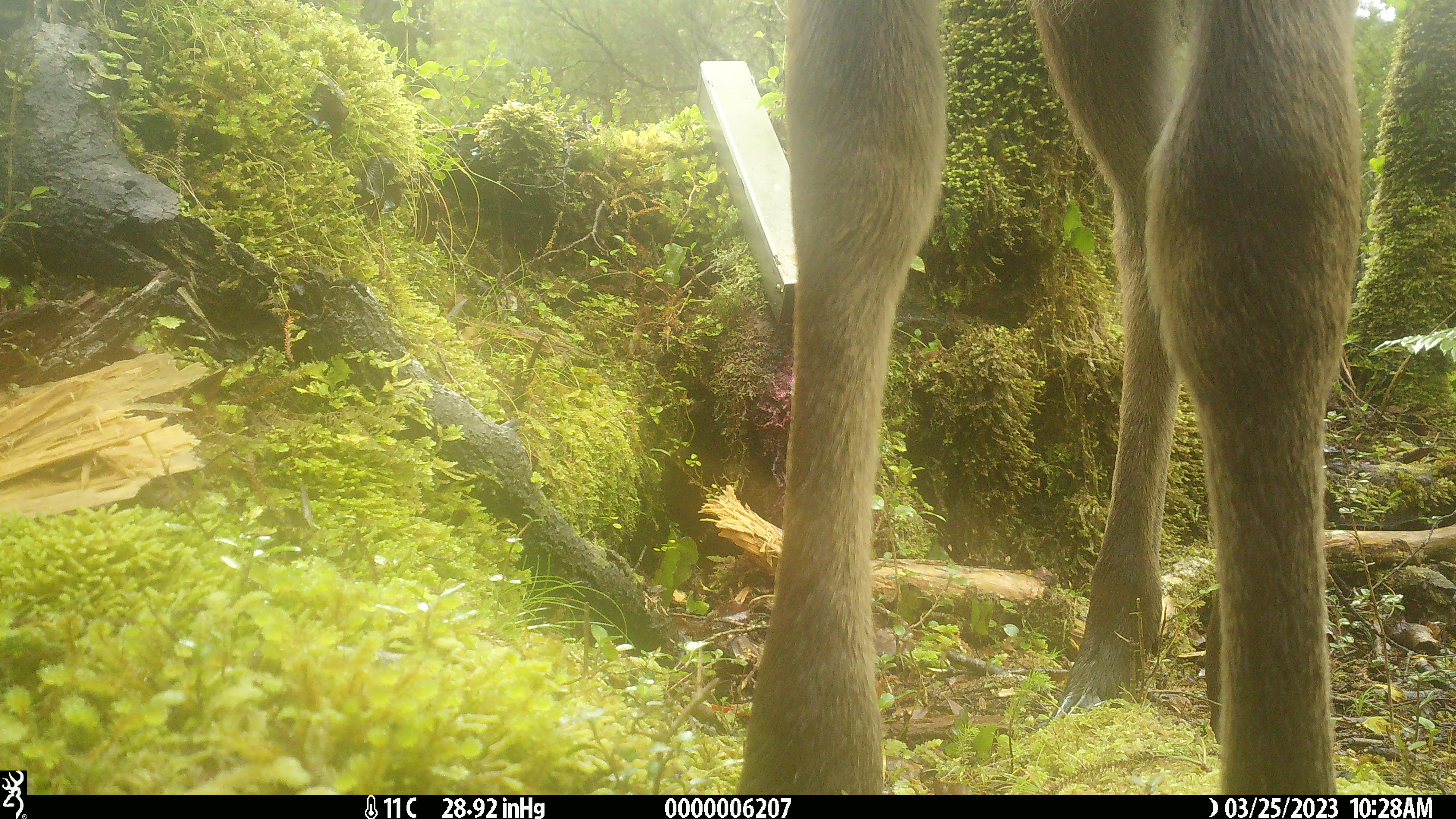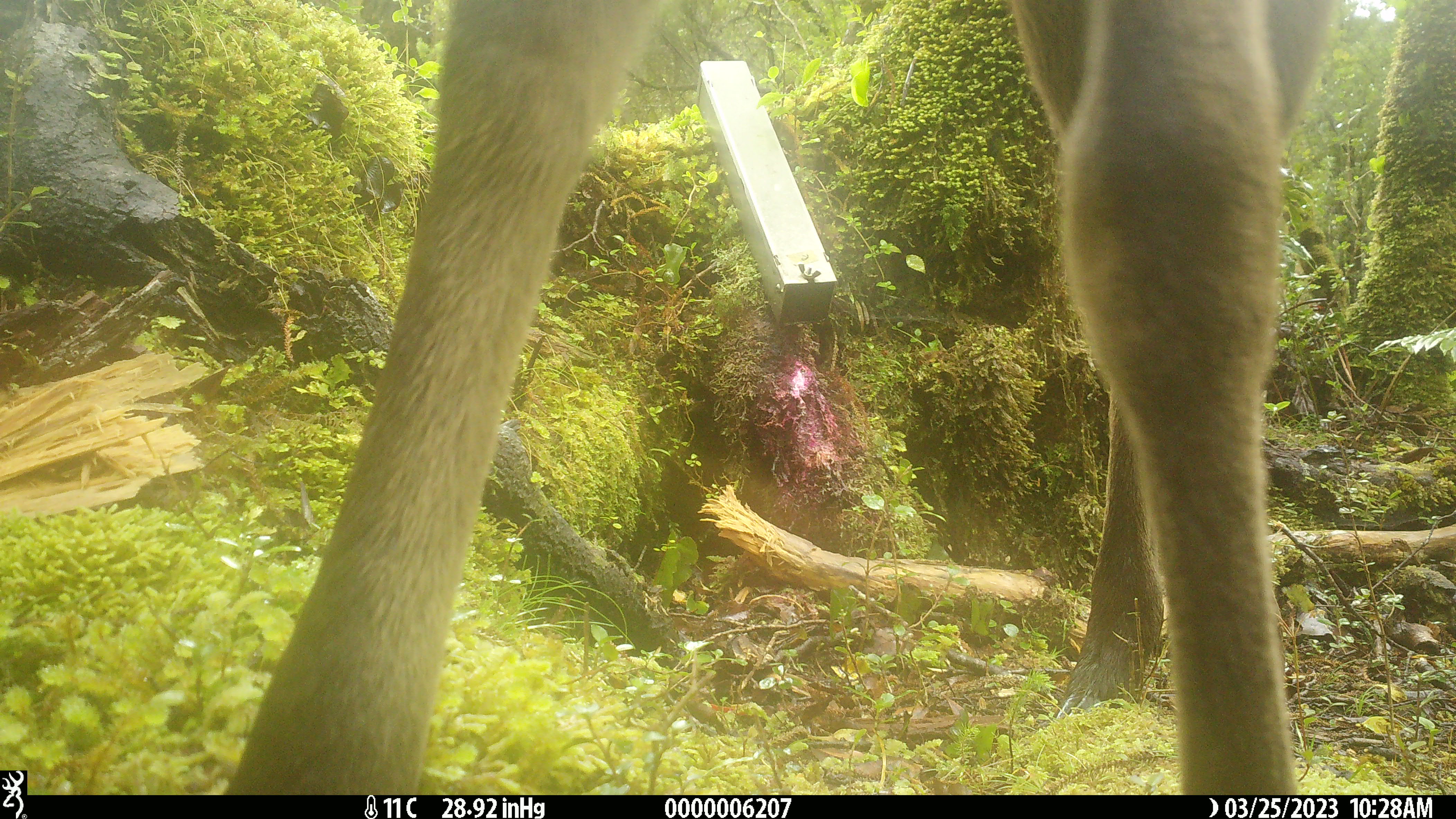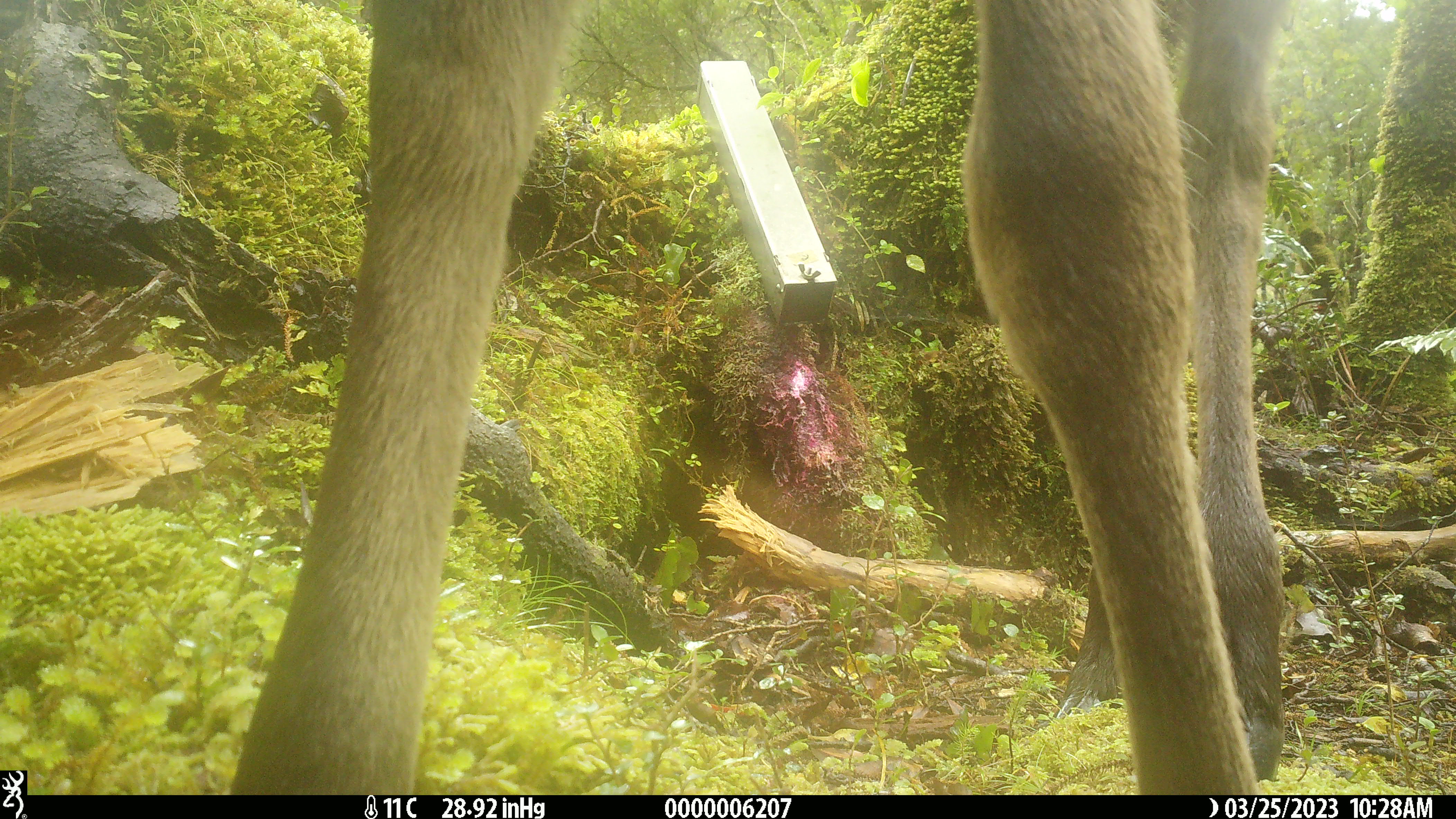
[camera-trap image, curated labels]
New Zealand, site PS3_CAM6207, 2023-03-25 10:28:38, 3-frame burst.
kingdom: Animalia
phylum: Chordata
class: Mammalia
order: Artiodactyla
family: Cervidae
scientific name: Cervidae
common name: deer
Deer (Cervidae).